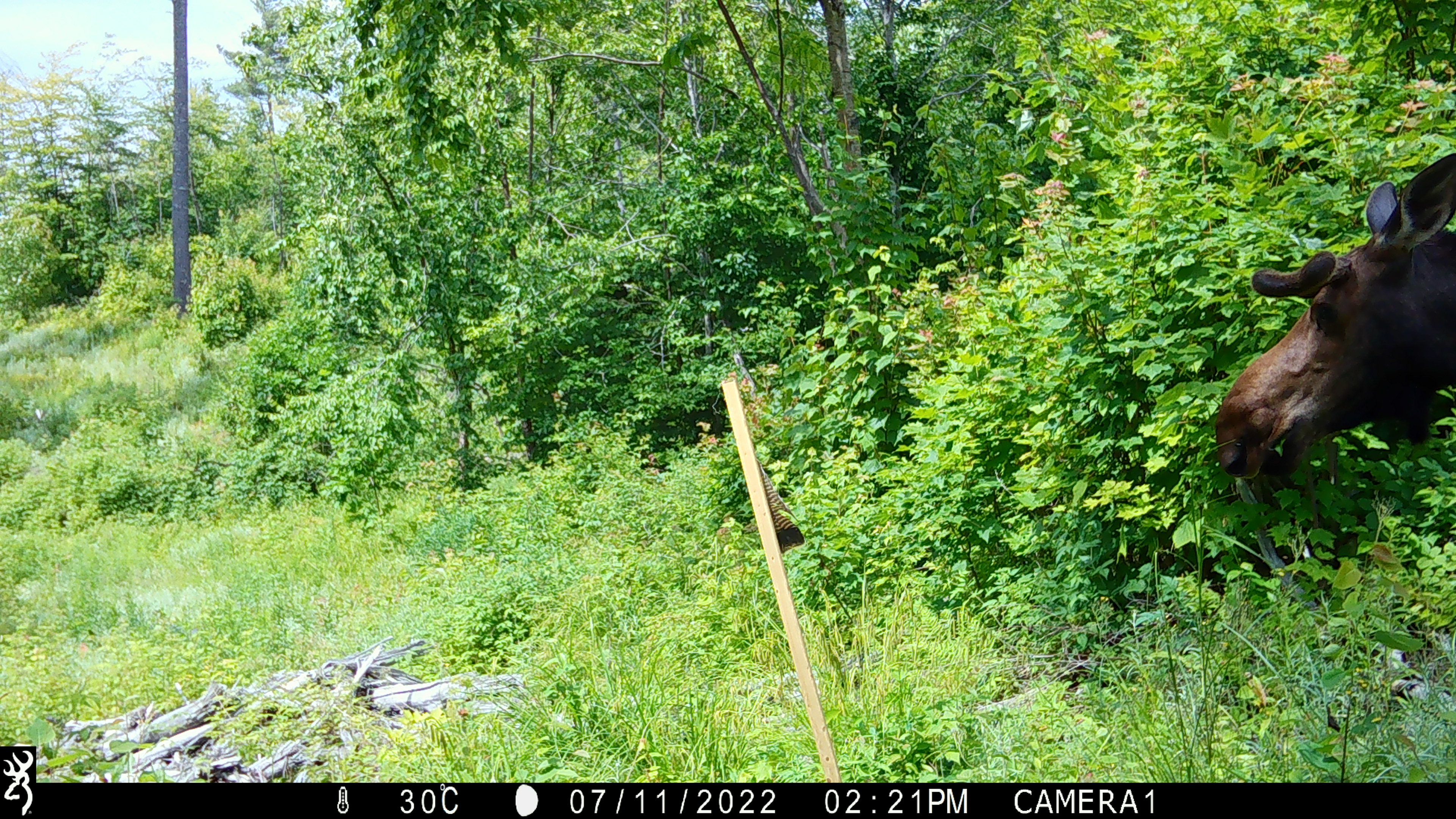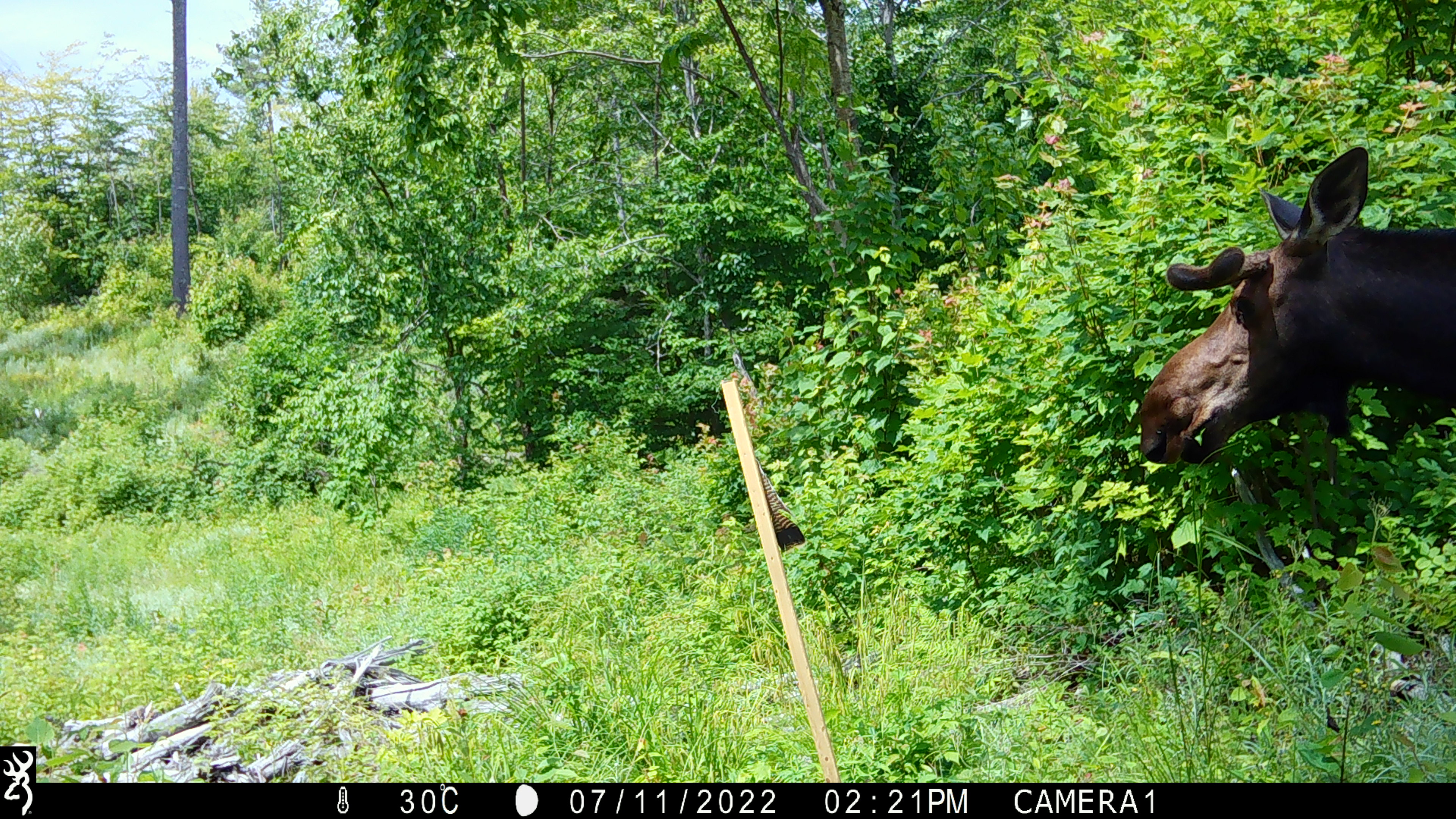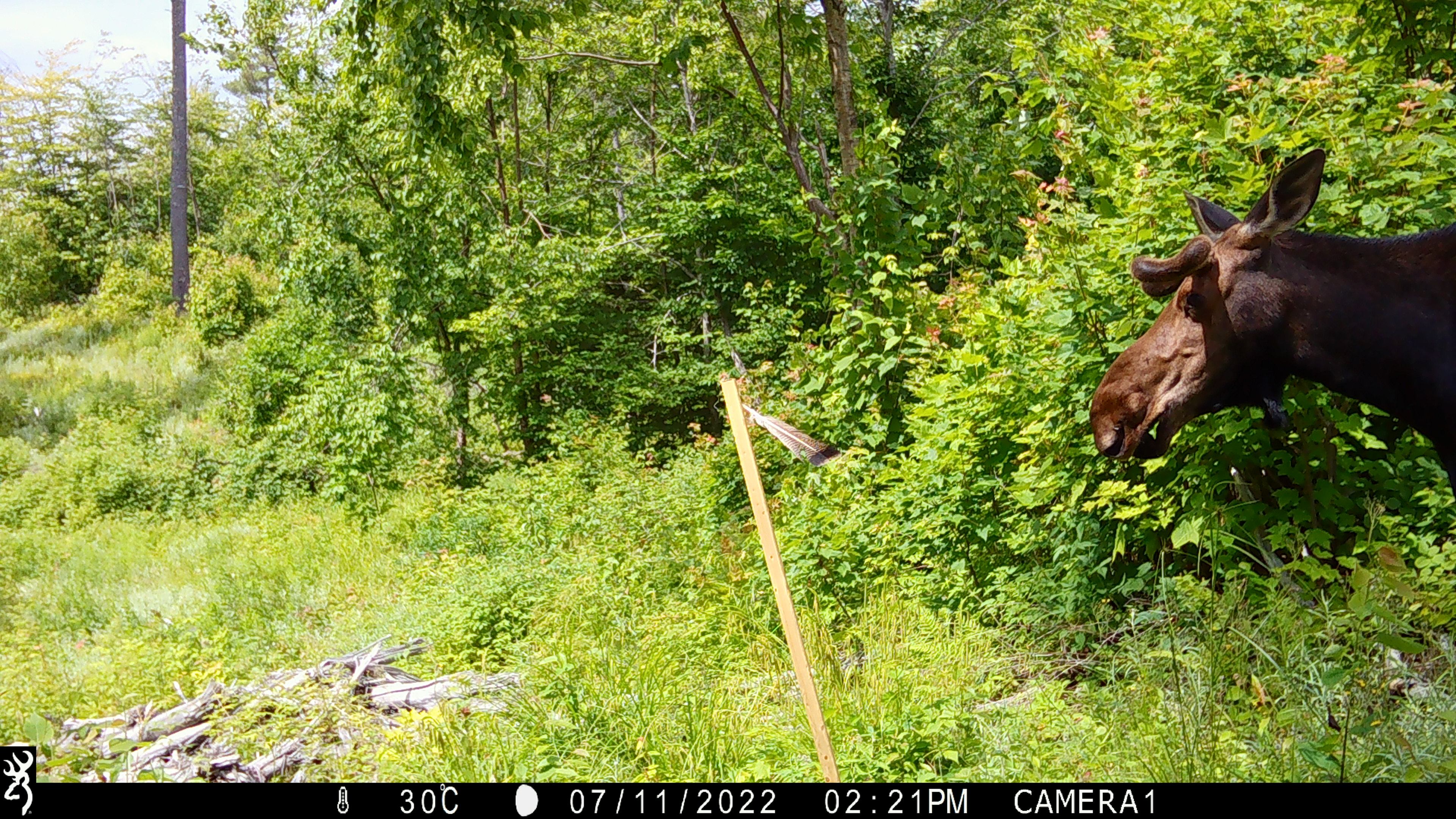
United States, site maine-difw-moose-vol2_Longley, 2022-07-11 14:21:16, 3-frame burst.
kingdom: Animalia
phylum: Chordata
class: Mammalia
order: Artiodactyla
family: Cervidae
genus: Alces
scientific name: Alces alces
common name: moose